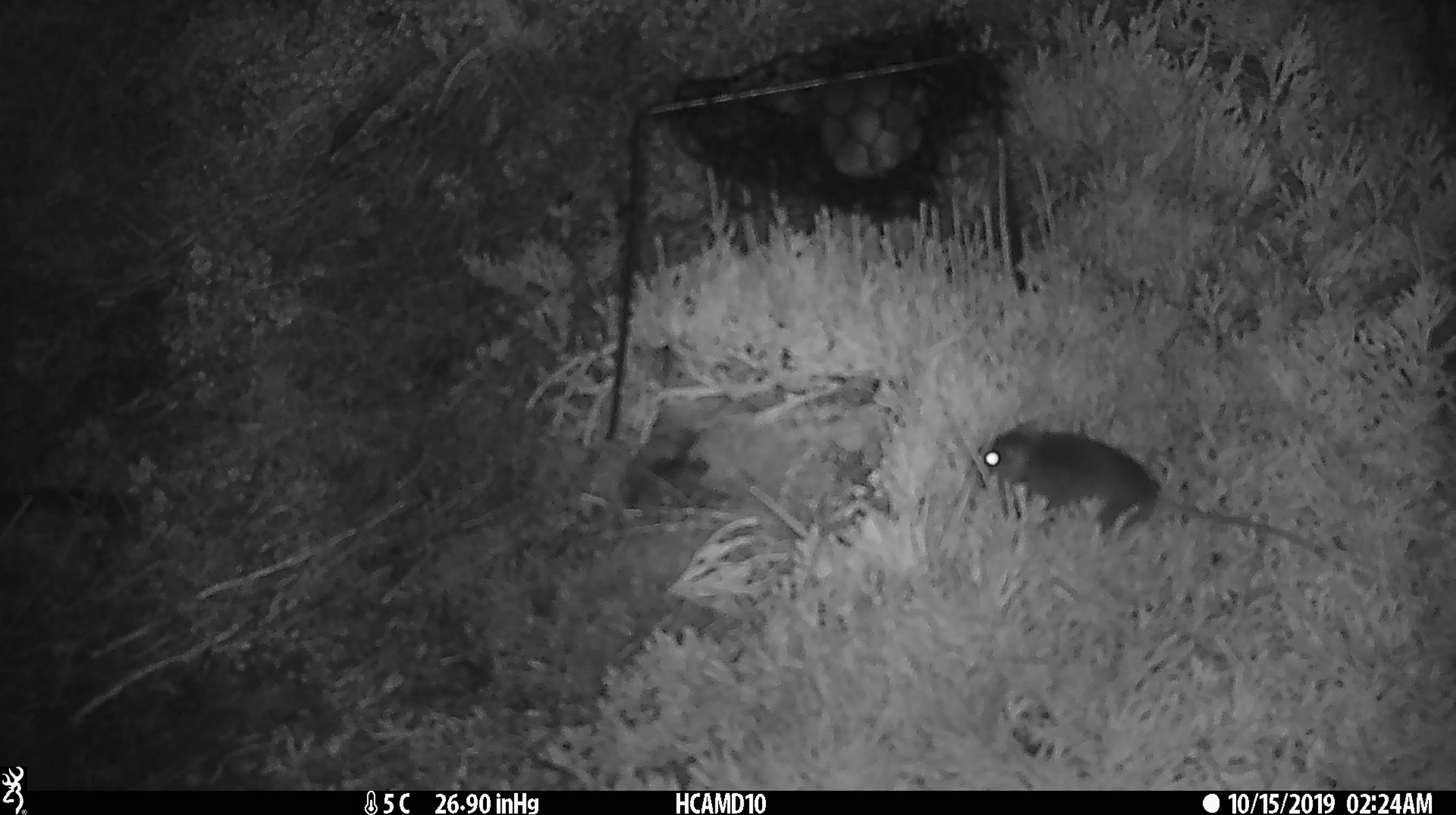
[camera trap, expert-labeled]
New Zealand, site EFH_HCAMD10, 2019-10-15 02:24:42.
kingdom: Animalia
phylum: Chordata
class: Mammalia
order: Rodentia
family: Muridae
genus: Mus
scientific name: Mus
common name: mouse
Mouse (Mus).